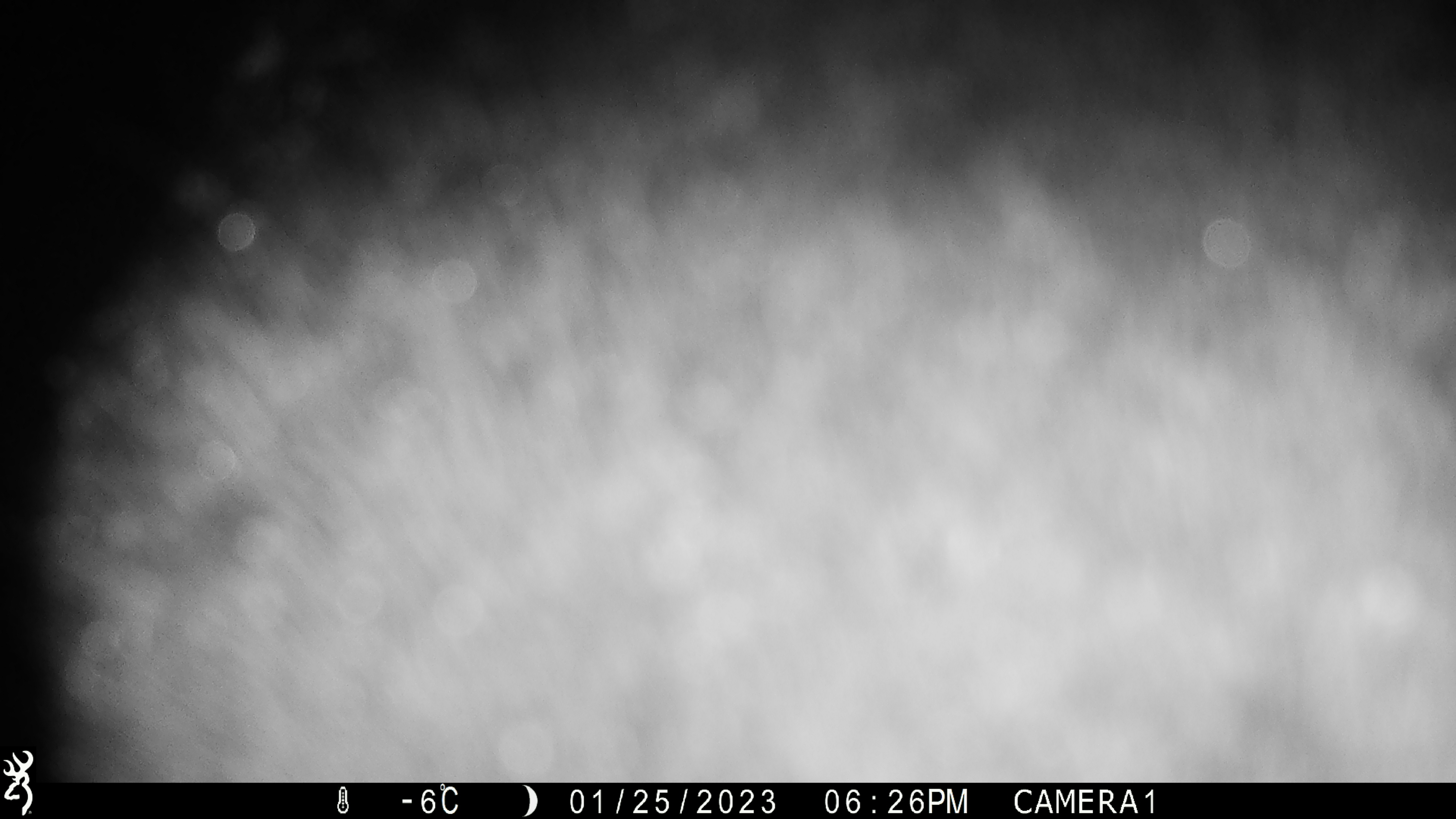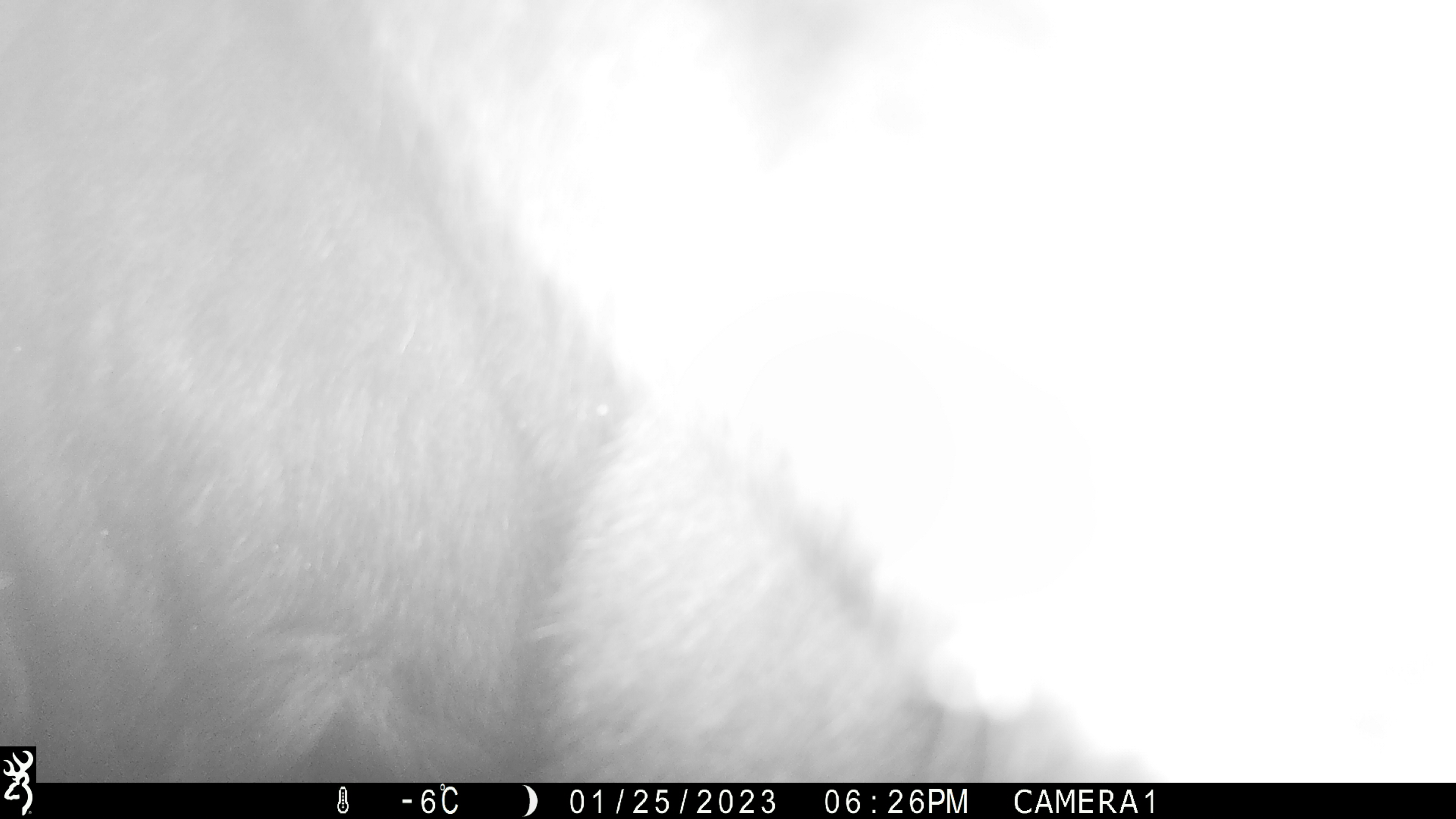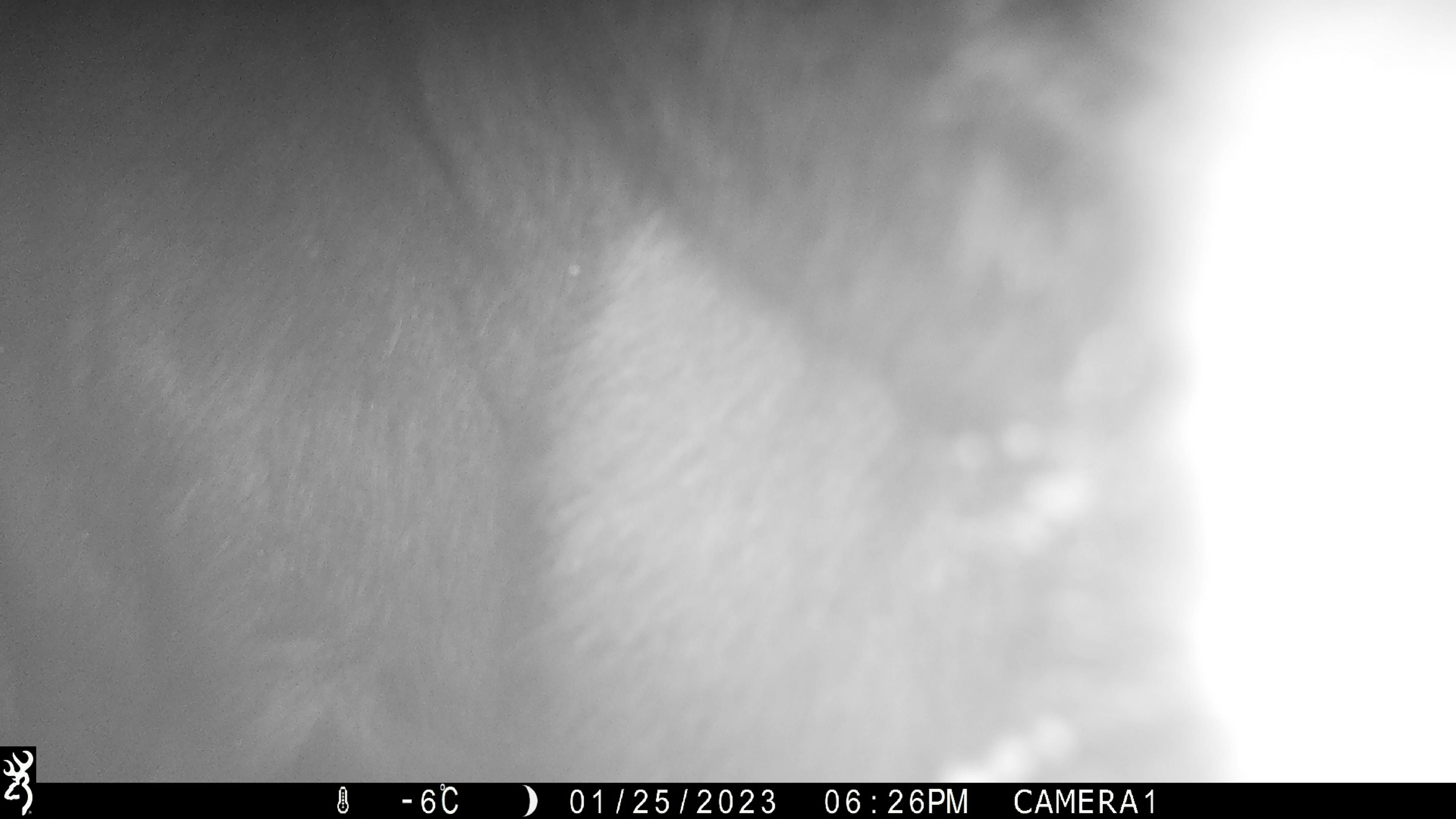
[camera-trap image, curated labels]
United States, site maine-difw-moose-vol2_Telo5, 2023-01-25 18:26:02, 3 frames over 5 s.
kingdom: Animalia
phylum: Chordata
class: Mammalia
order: Artiodactyla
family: Cervidae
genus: Alces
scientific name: Alces alces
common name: moose